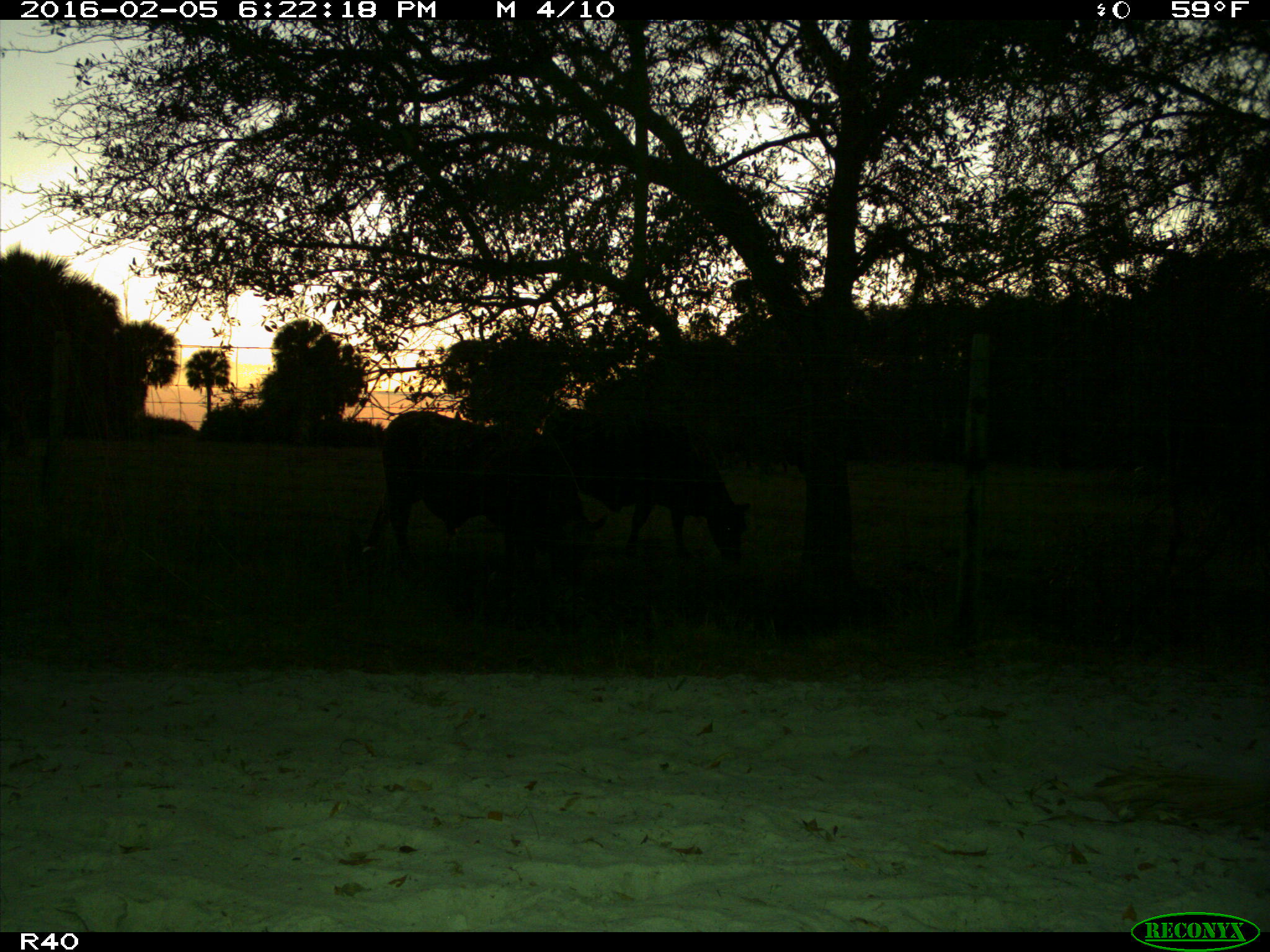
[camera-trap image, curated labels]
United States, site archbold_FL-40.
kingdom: Animalia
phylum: Chordata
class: Mammalia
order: Artiodactyla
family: Bovidae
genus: Bos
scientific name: Bos taurus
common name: domestic cow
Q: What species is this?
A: Bos taurus (domestic cow).